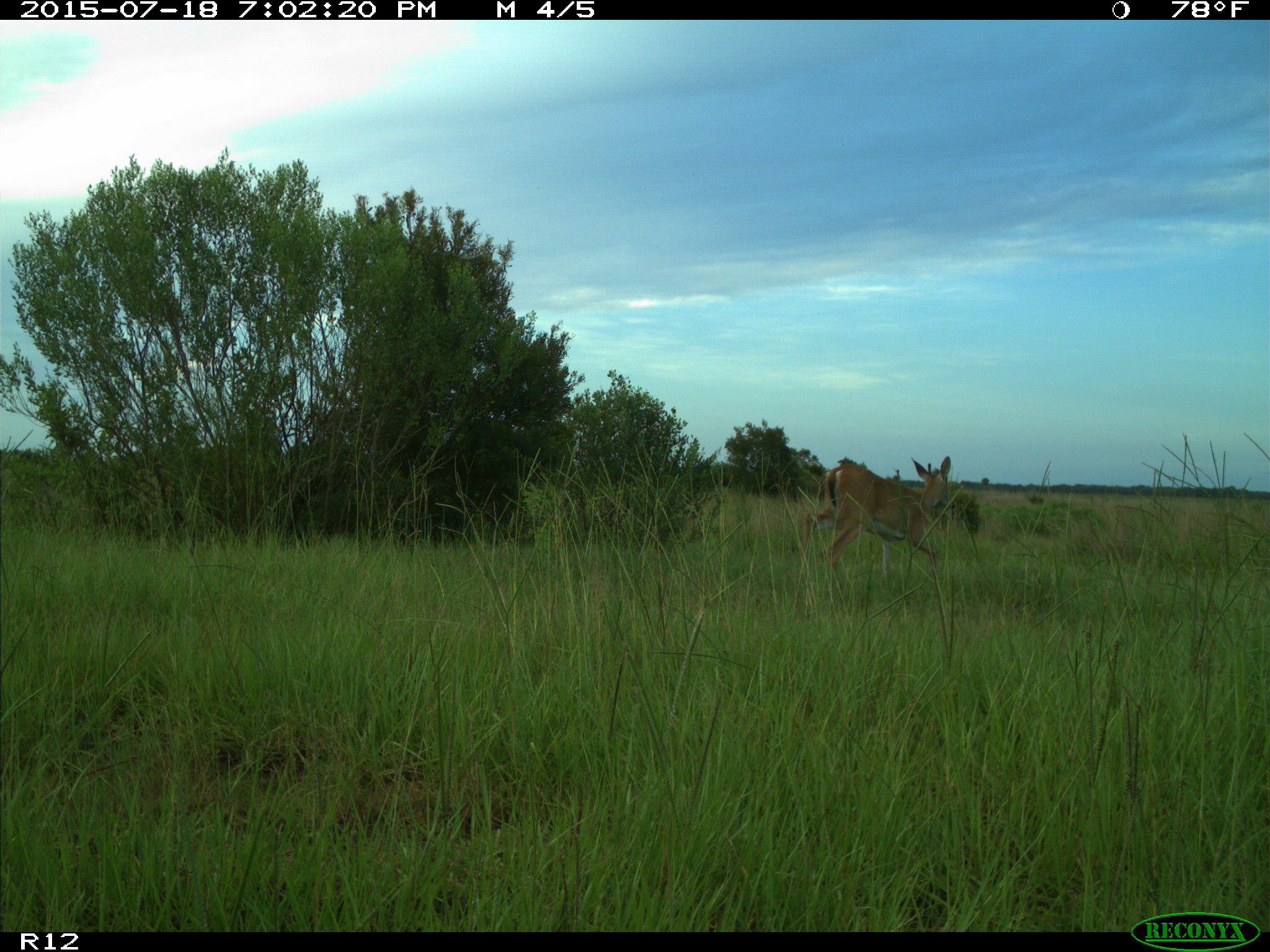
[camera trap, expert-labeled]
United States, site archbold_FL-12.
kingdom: Animalia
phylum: Chordata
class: Mammalia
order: Artiodactyla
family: Cervidae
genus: Odocoileus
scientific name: Odocoileus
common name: deer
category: unidentified deer